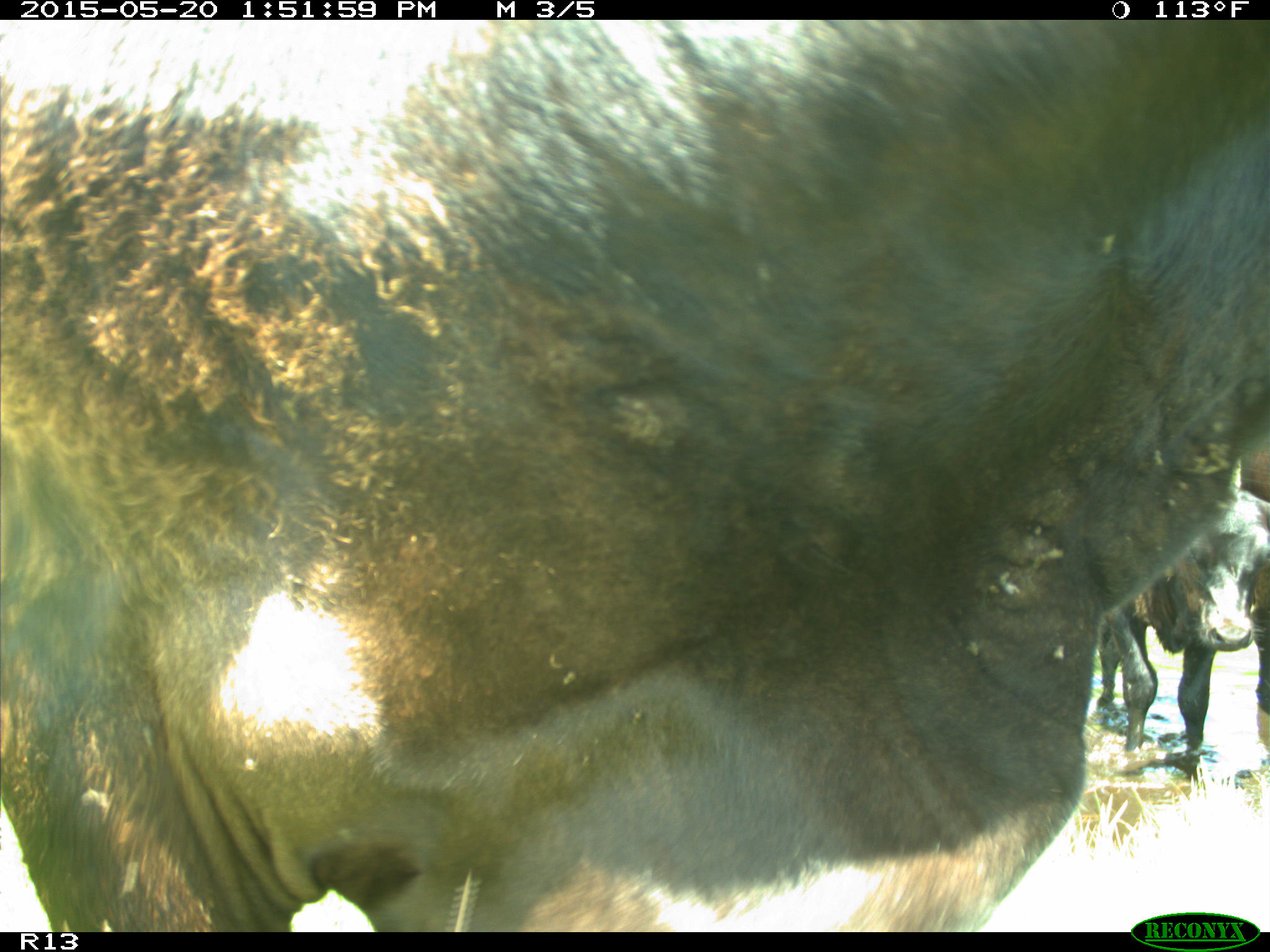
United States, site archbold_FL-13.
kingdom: Animalia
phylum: Chordata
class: Mammalia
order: Artiodactyla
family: Bovidae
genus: Bos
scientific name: Bos taurus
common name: domestic cow